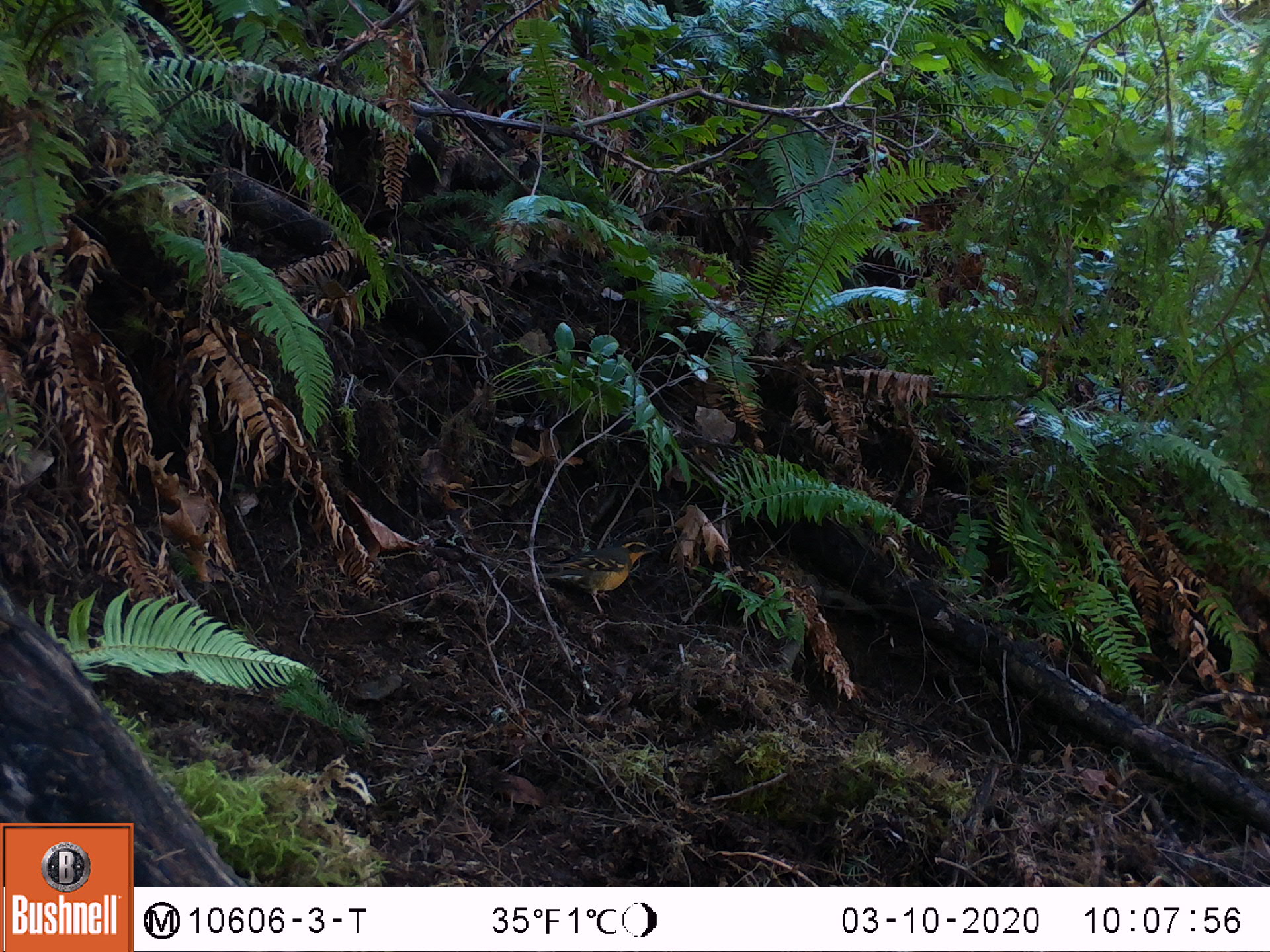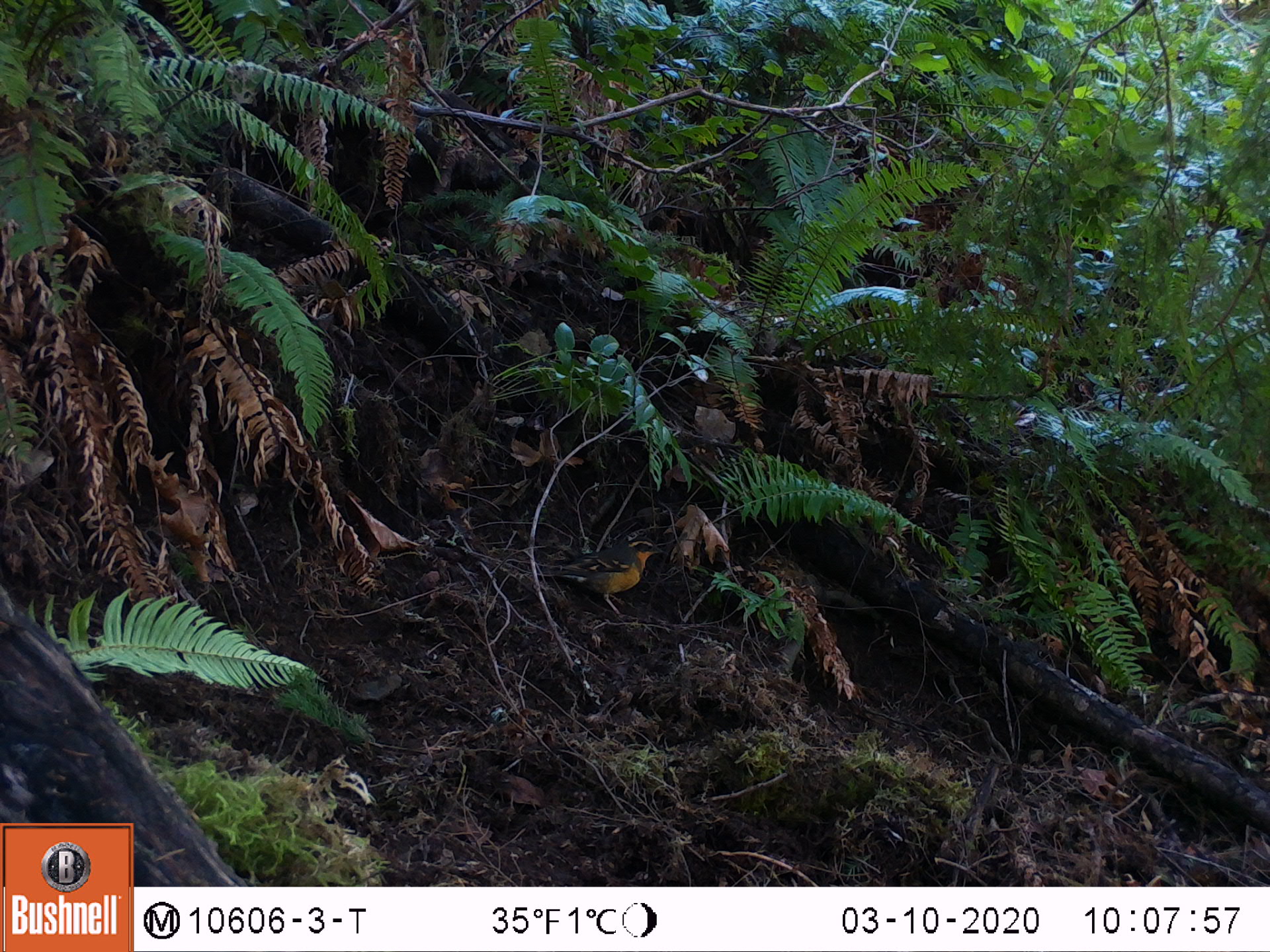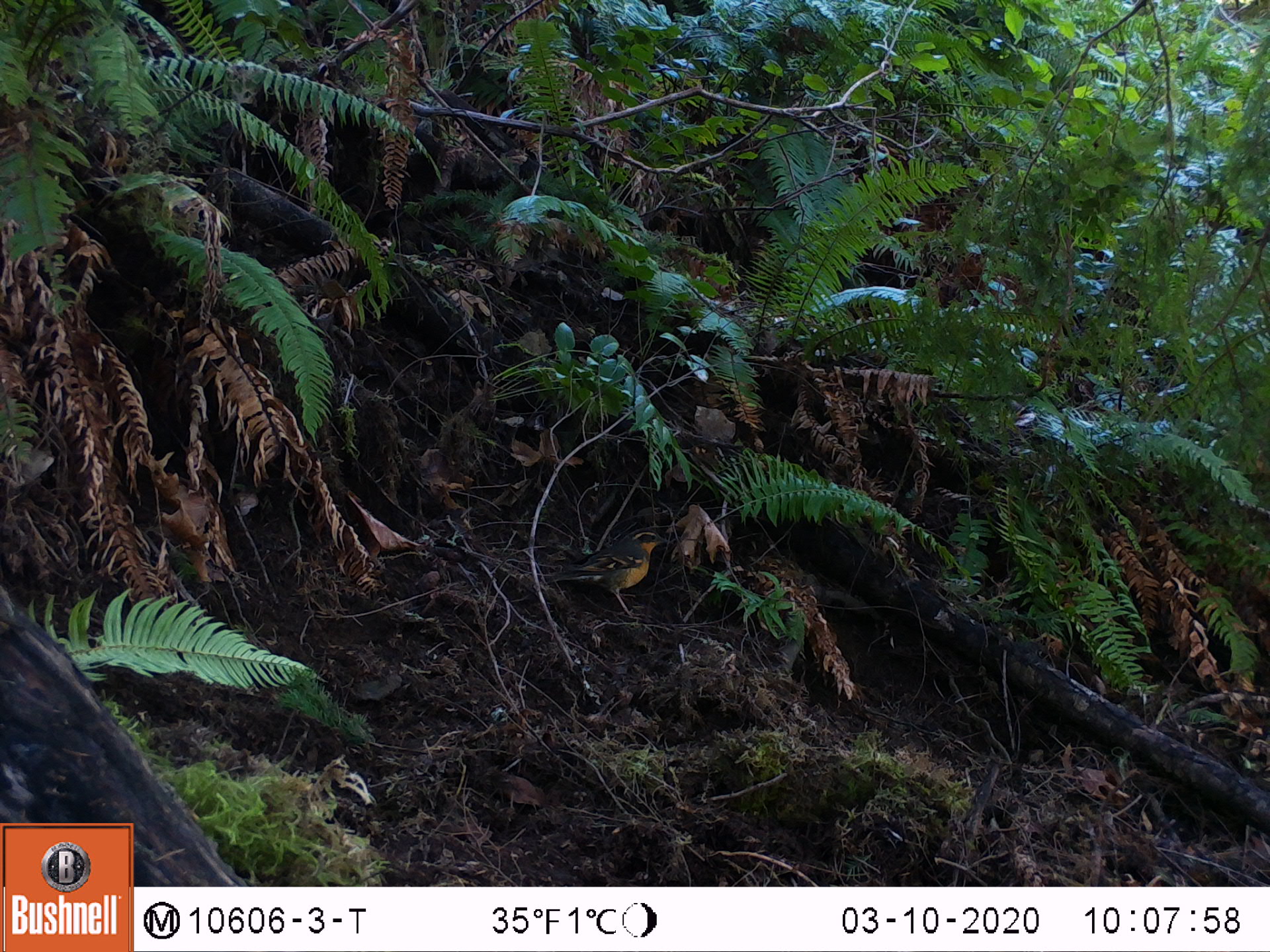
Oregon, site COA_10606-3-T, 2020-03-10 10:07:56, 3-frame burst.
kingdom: Animalia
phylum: Chordata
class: Aves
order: Passeriformes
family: Turdidae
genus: Ixoreus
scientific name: Ixoreus naevius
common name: varied thrush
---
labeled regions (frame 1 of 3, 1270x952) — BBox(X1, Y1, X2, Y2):
varied thrush: BBox(532, 537, 661, 611)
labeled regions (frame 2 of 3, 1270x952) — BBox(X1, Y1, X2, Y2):
varied thrush: BBox(548, 538, 663, 609)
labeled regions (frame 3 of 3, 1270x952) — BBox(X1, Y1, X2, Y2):
varied thrush: BBox(551, 530, 675, 611)